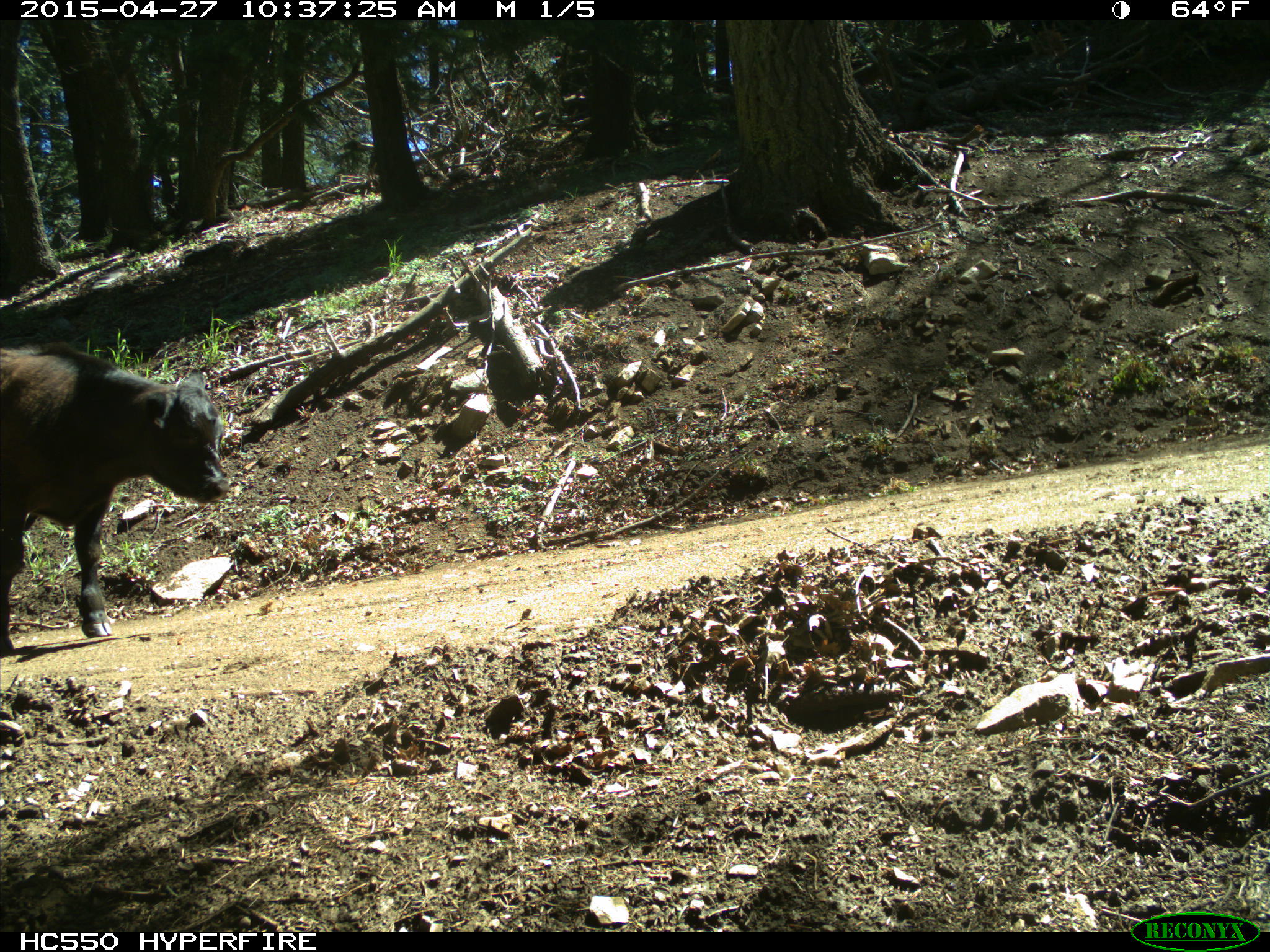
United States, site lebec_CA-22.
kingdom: Animalia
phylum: Chordata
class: Mammalia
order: Artiodactyla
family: Bovidae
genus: Bos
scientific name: Bos taurus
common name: domestic cow